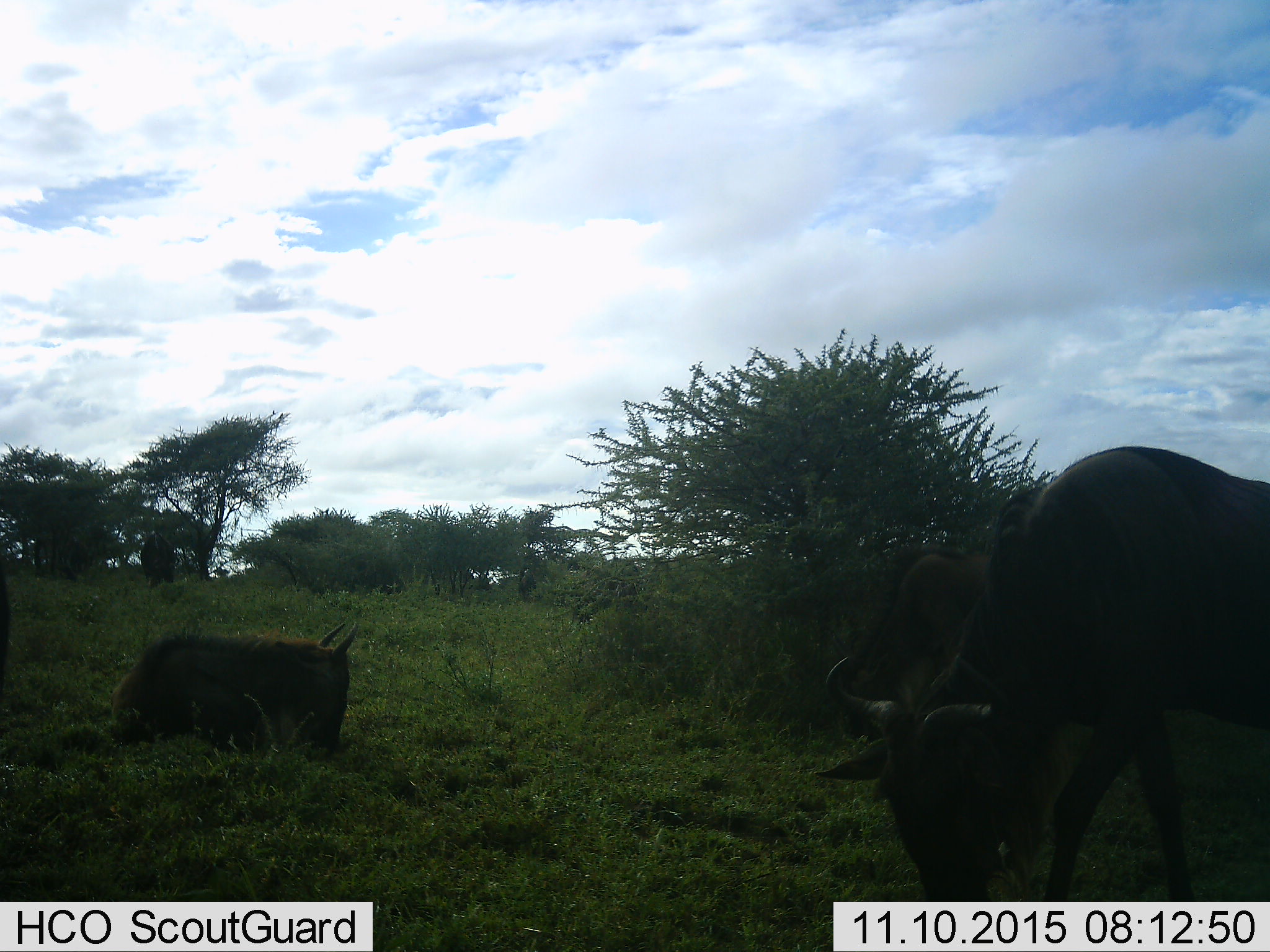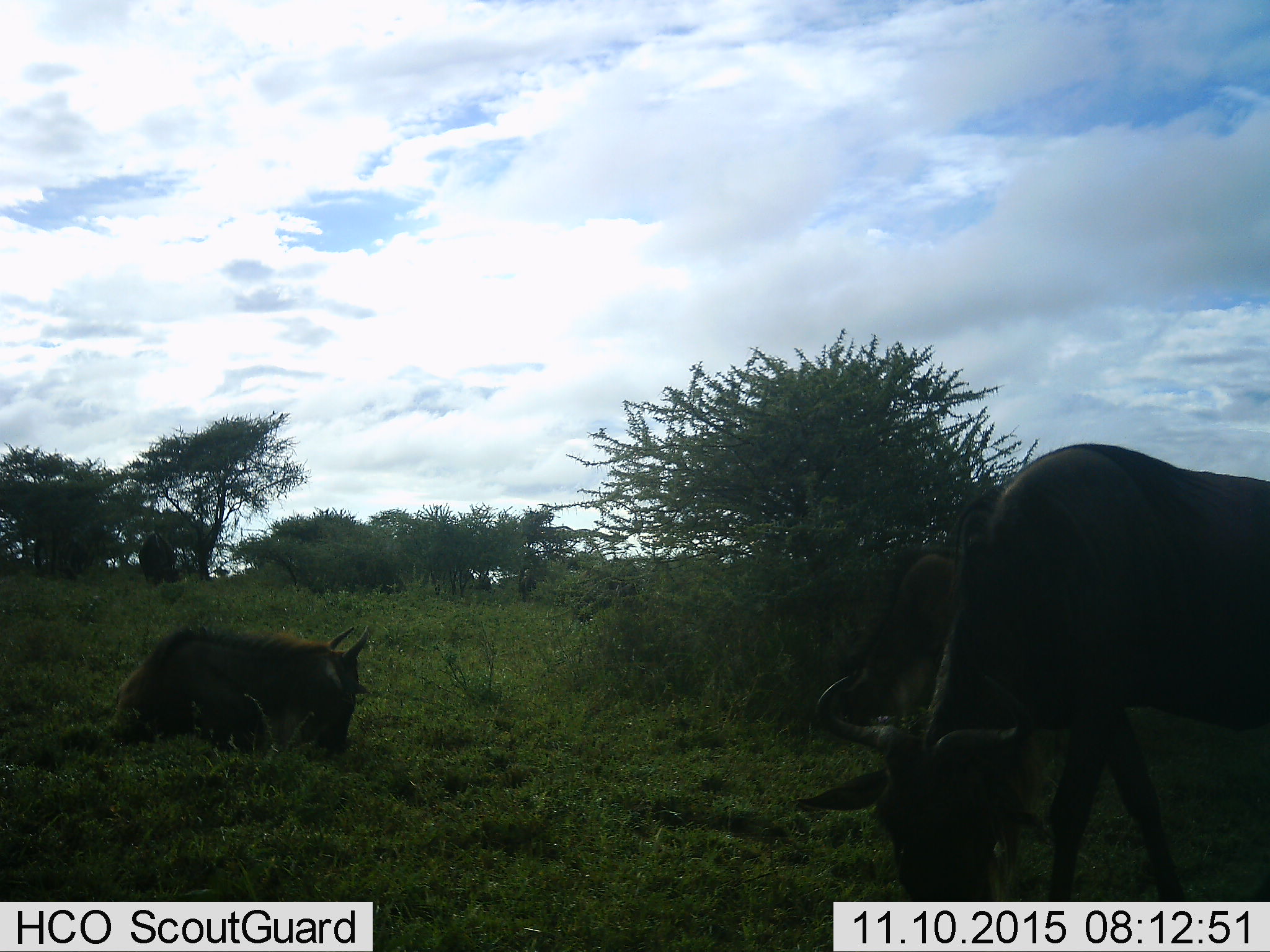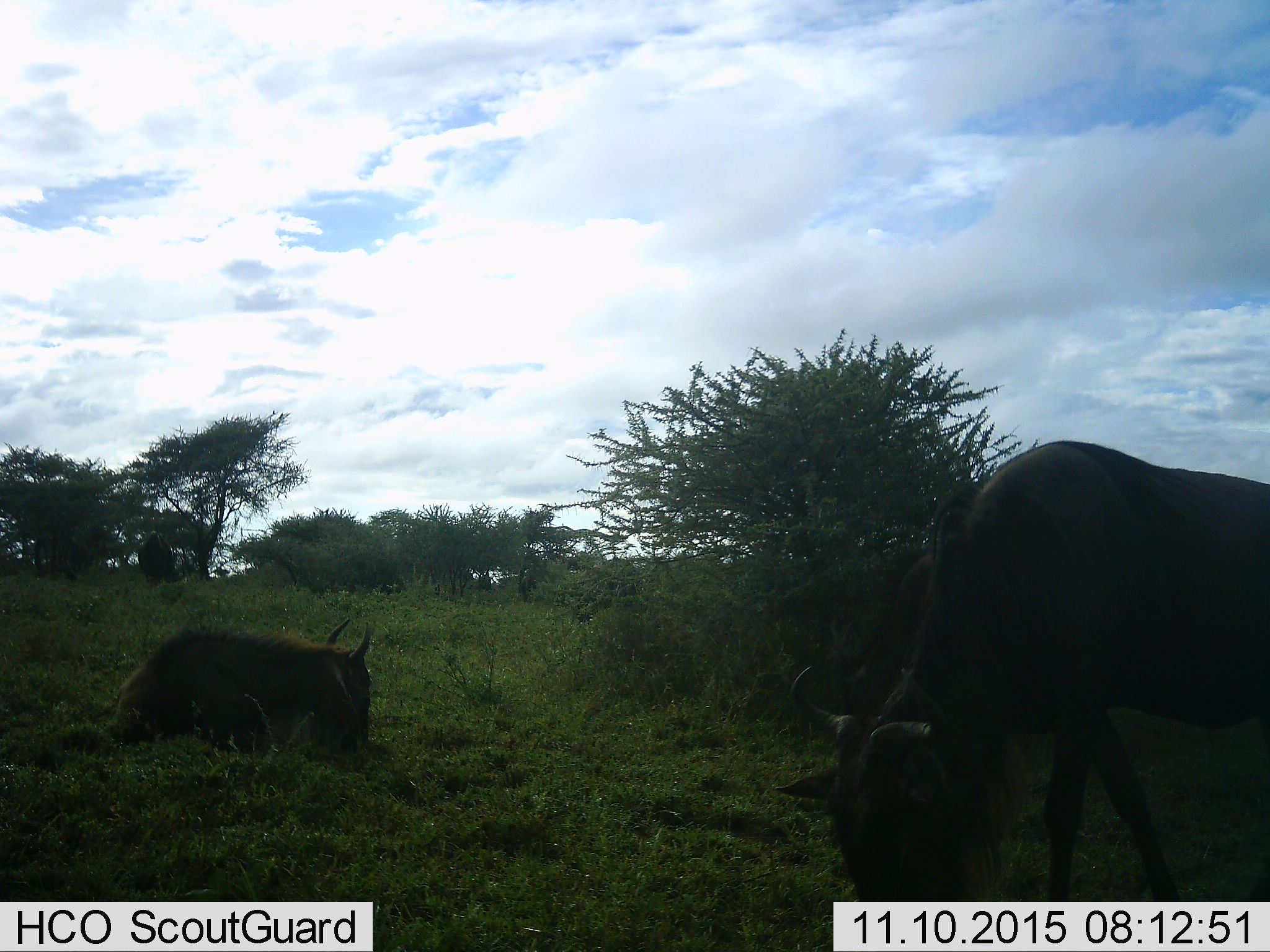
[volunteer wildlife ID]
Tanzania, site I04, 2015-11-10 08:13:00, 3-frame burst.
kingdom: Animalia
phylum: Chordata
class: Mammalia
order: Artiodactyla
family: Bovidae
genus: Connochaetes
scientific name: Connochaetes taurinus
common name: blue wildebeest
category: wildebeest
Wildebeest (blue wildebeest) (Connochaetes taurinus), count 3. Behavior (volunteer vote fractions): standing 25%, resting 88%, moving 0%, interacting 0%. Young present (vote fraction): 12%. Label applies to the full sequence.